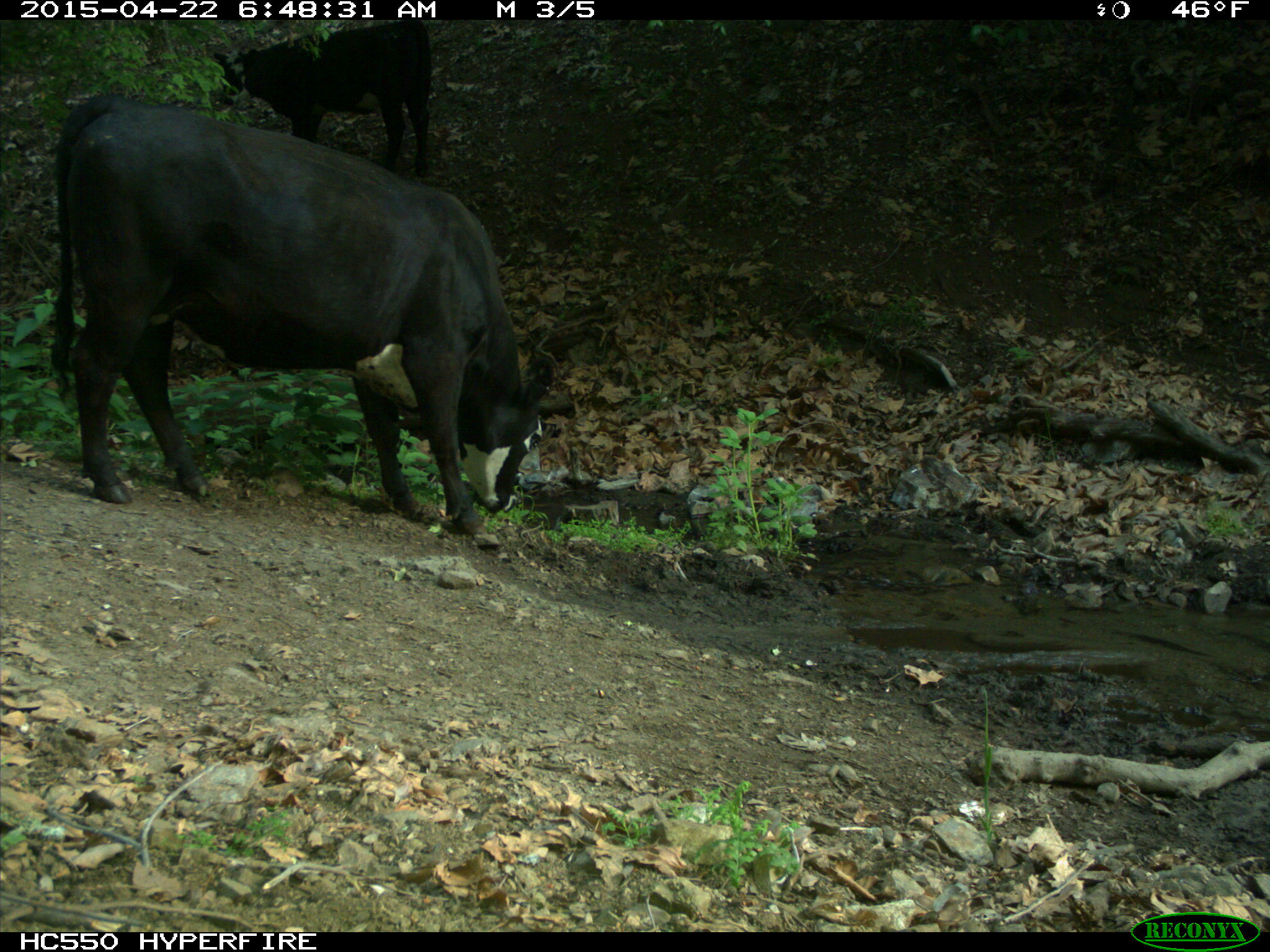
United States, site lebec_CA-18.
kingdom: Animalia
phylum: Chordata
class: Mammalia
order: Artiodactyla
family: Bovidae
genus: Bos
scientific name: Bos taurus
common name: domestic cow